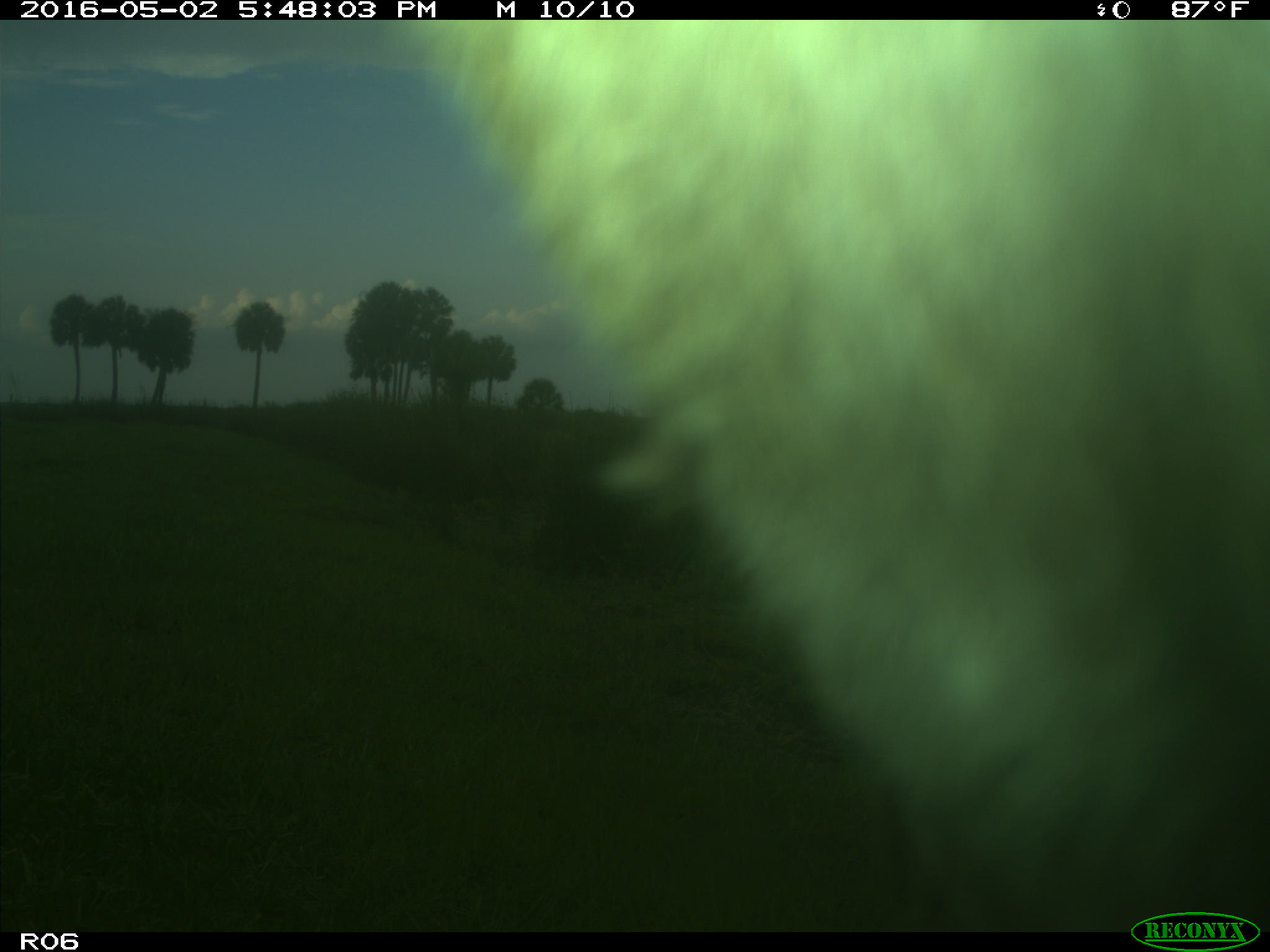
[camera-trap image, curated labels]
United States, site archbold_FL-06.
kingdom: Animalia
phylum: Chordata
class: Mammalia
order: Artiodactyla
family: Bovidae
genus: Bos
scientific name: Bos taurus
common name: domestic cow